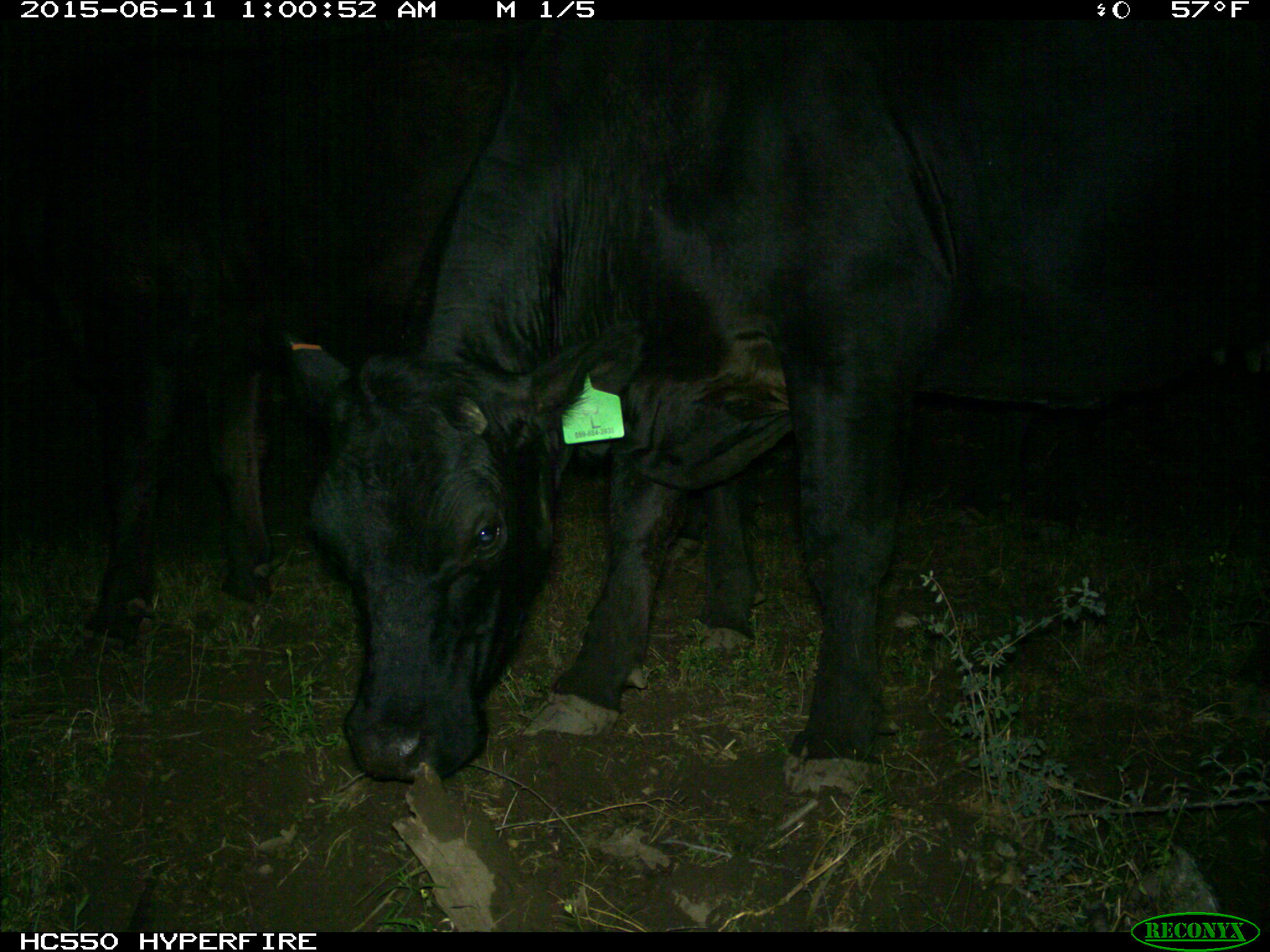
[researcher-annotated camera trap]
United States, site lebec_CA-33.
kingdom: Animalia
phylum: Chordata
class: Mammalia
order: Artiodactyla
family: Bovidae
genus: Bos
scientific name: Bos taurus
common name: domestic cow